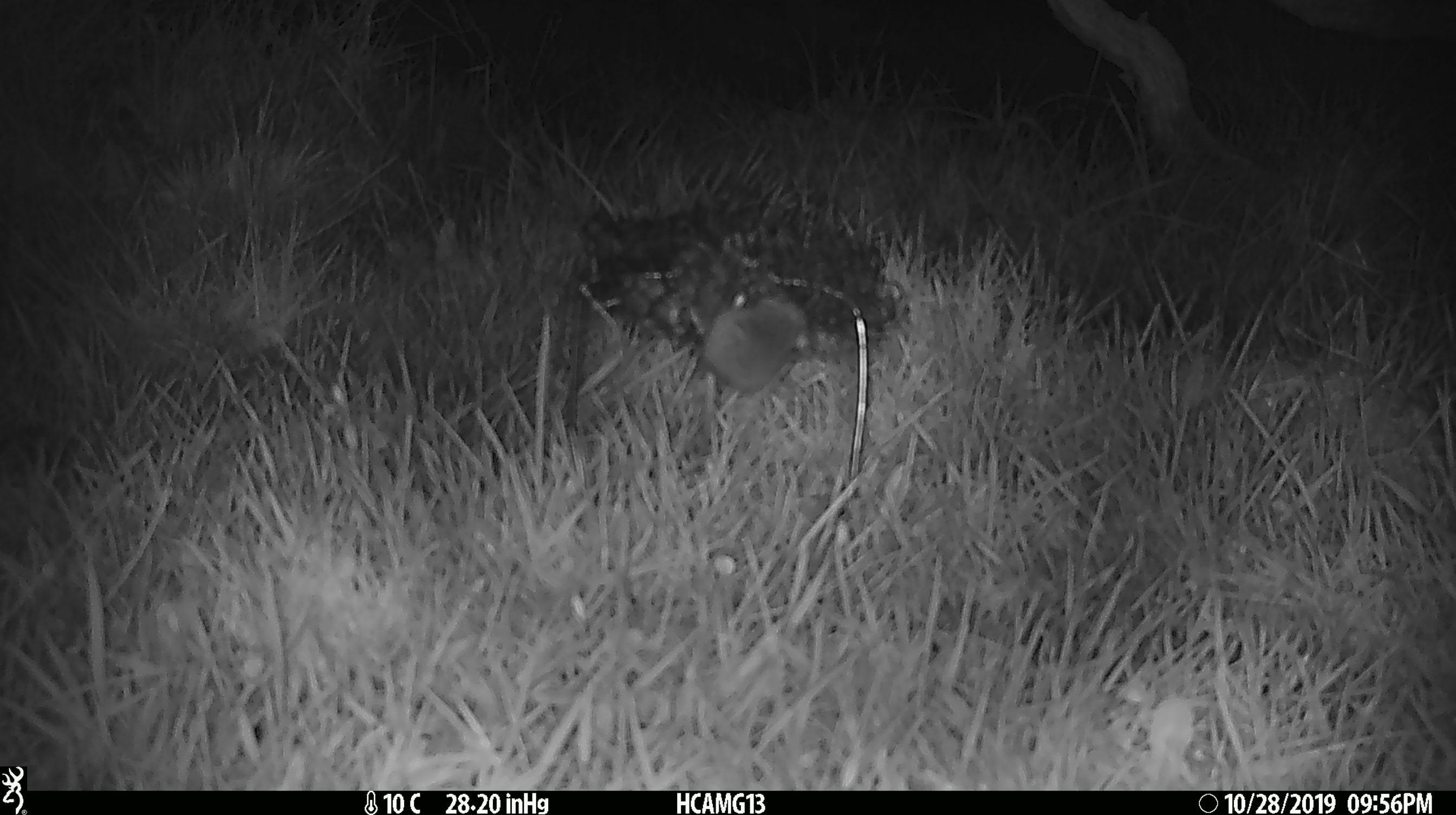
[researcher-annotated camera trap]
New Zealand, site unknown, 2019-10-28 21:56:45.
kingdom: Animalia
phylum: Chordata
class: Mammalia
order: Rodentia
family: Muridae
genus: Mus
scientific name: Mus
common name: mouse